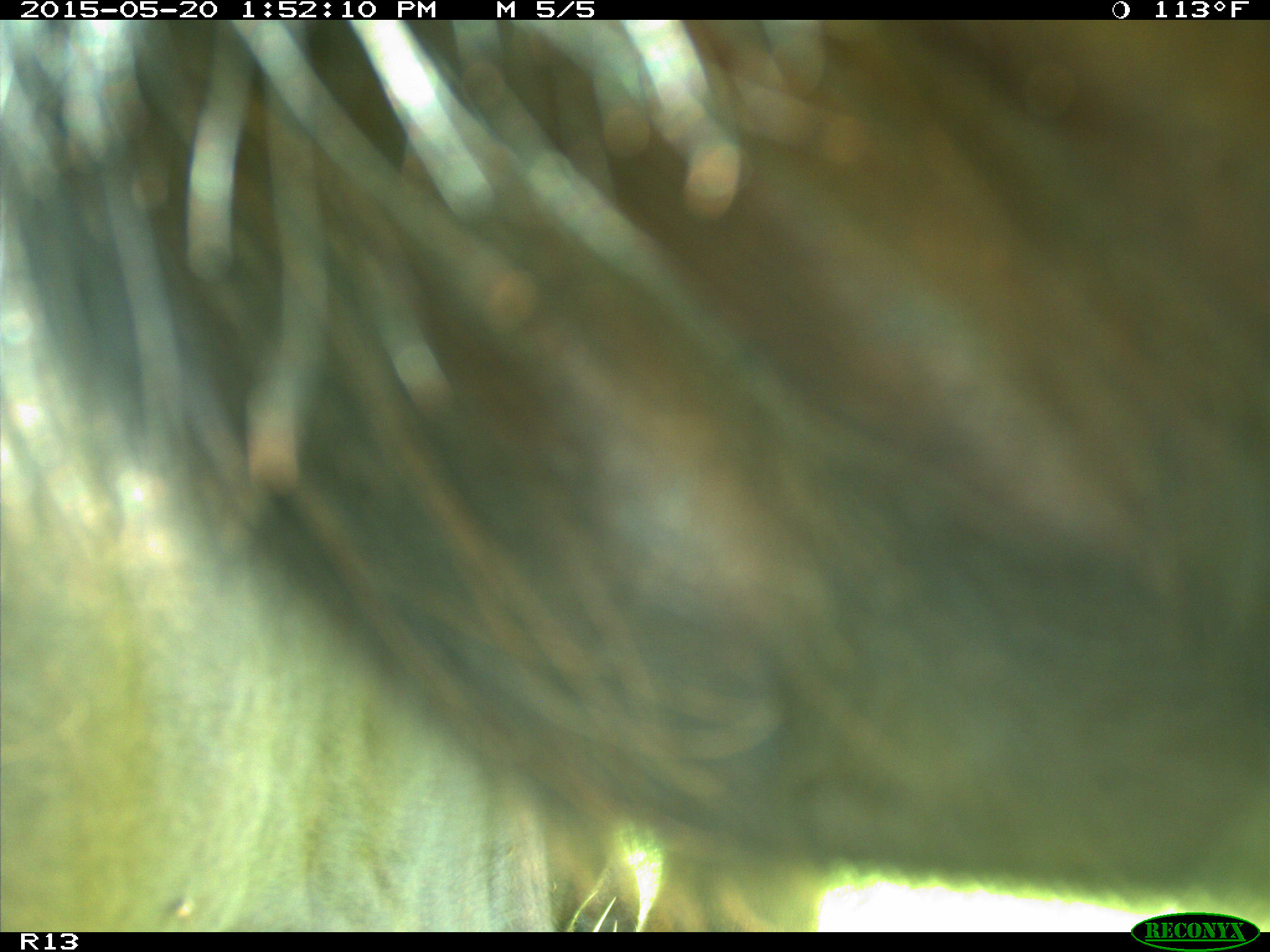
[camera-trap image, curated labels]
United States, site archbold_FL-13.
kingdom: Animalia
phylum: Chordata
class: Mammalia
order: Artiodactyla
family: Bovidae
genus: Bos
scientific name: Bos taurus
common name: domestic cow